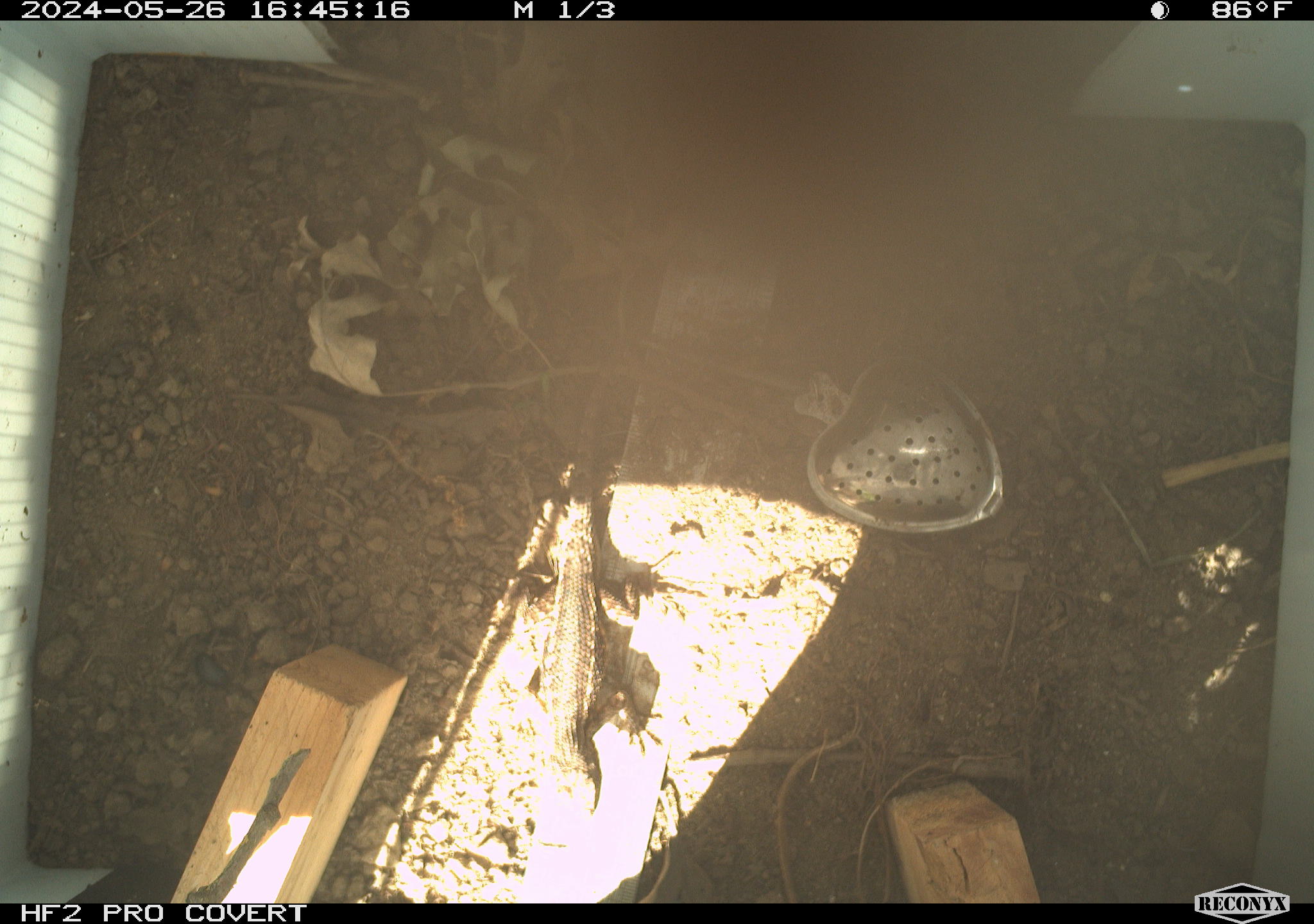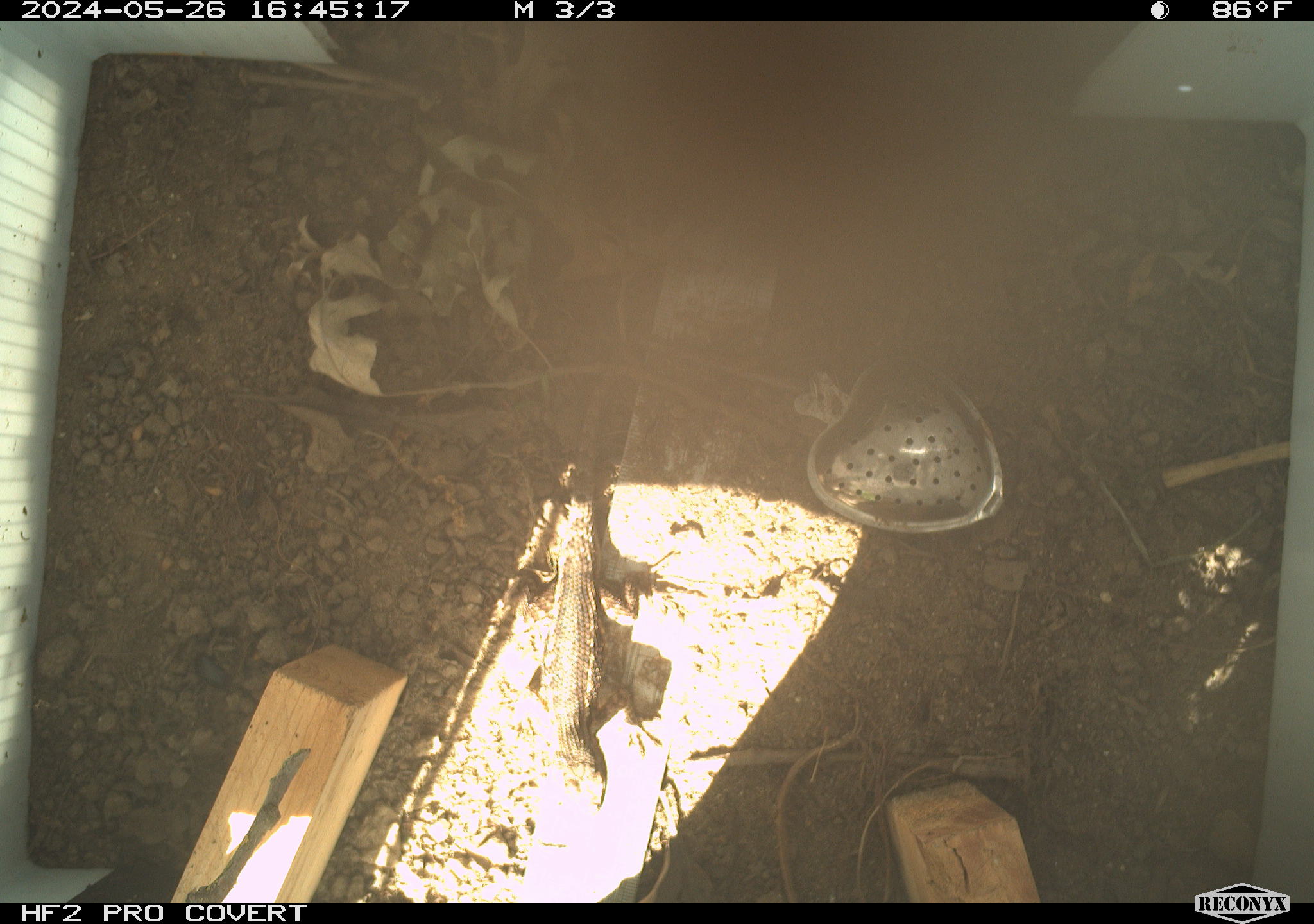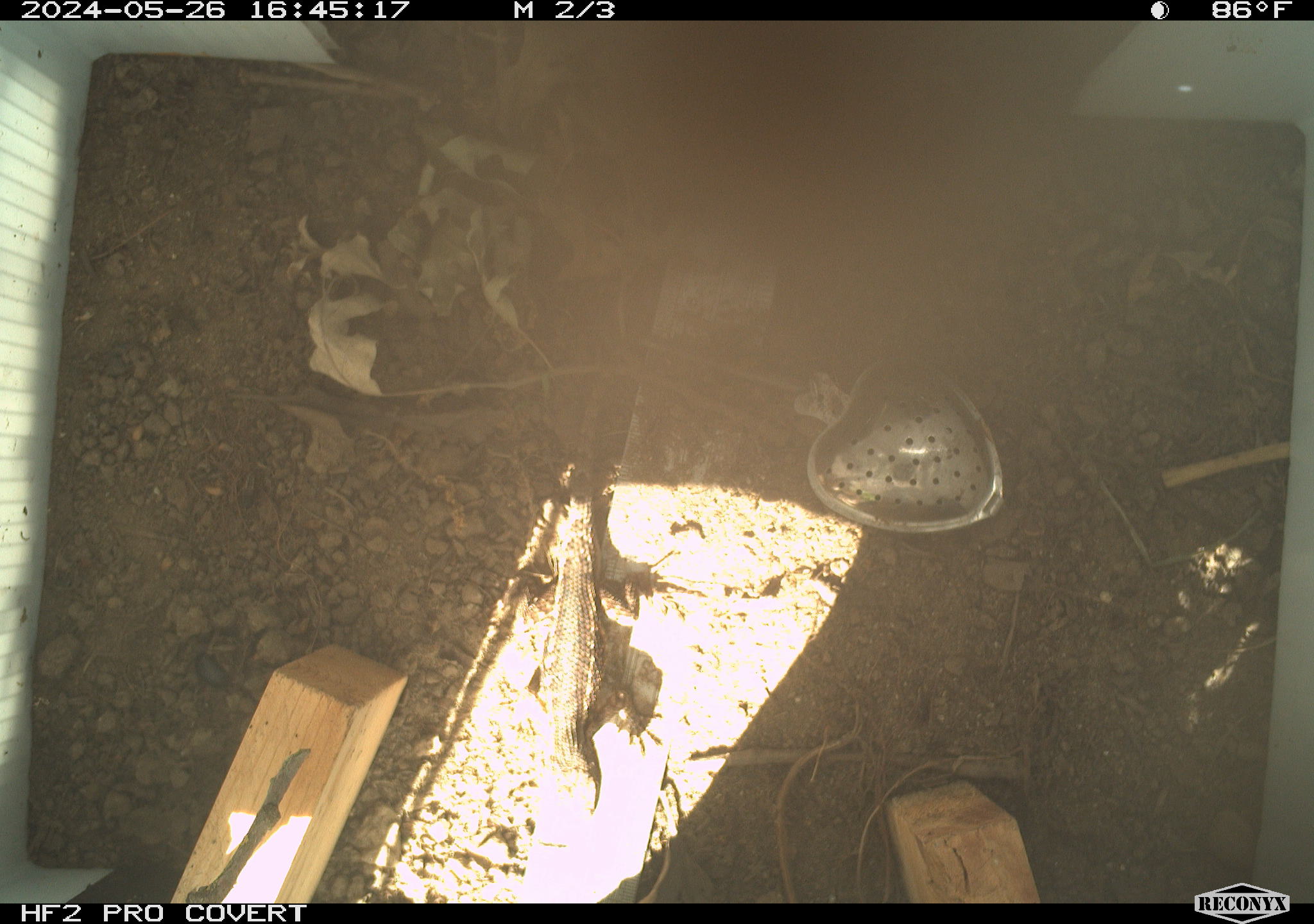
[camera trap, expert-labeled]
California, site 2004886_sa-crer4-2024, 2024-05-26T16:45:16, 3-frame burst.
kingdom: Animalia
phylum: Chordata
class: Reptilia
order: Squamata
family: Phrynosomatidae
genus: Sceloporus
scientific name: Sceloporus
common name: spiny lizards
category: sceloporus species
Sceloporus species (spiny lizards) (Sceloporus).